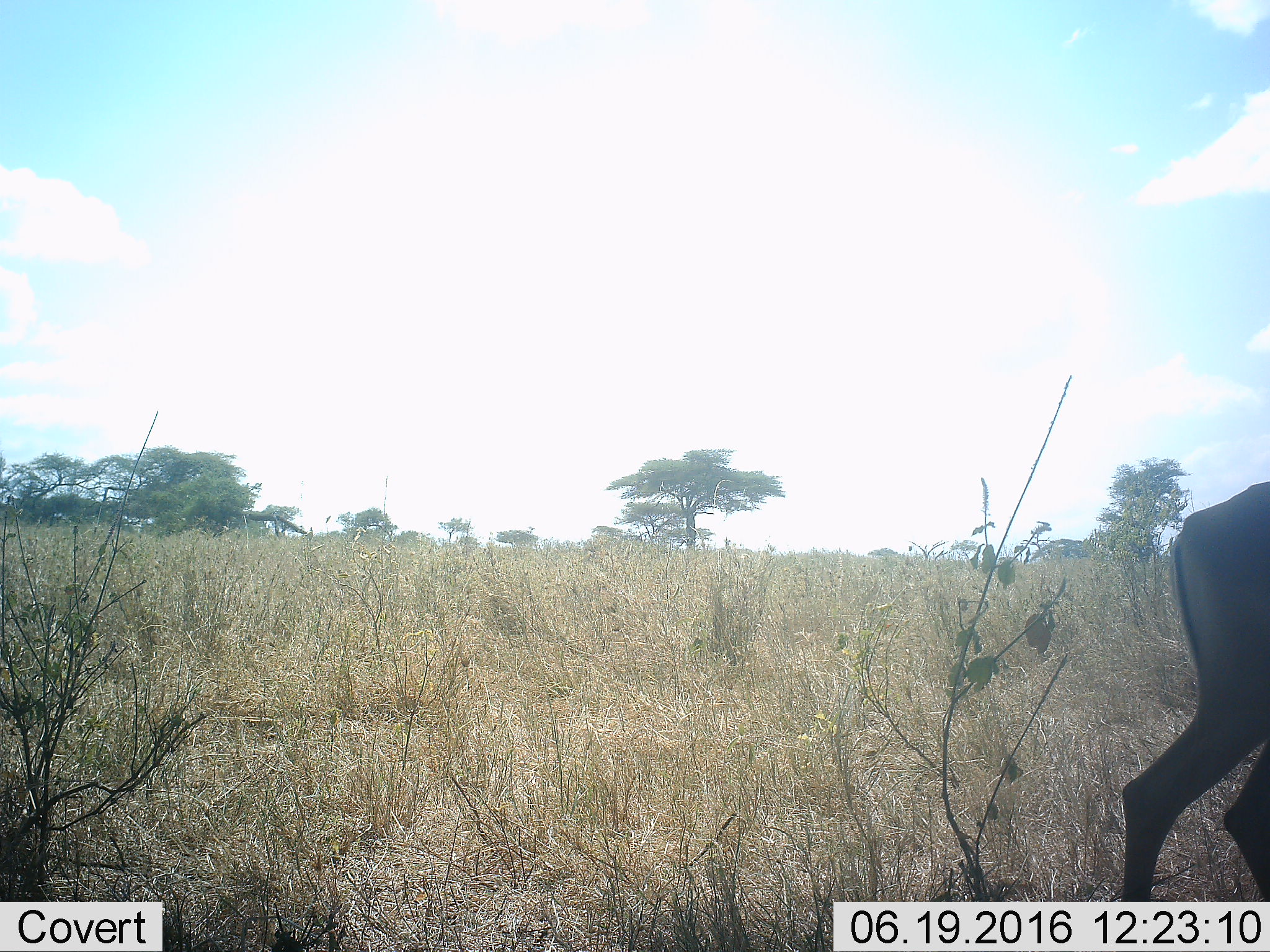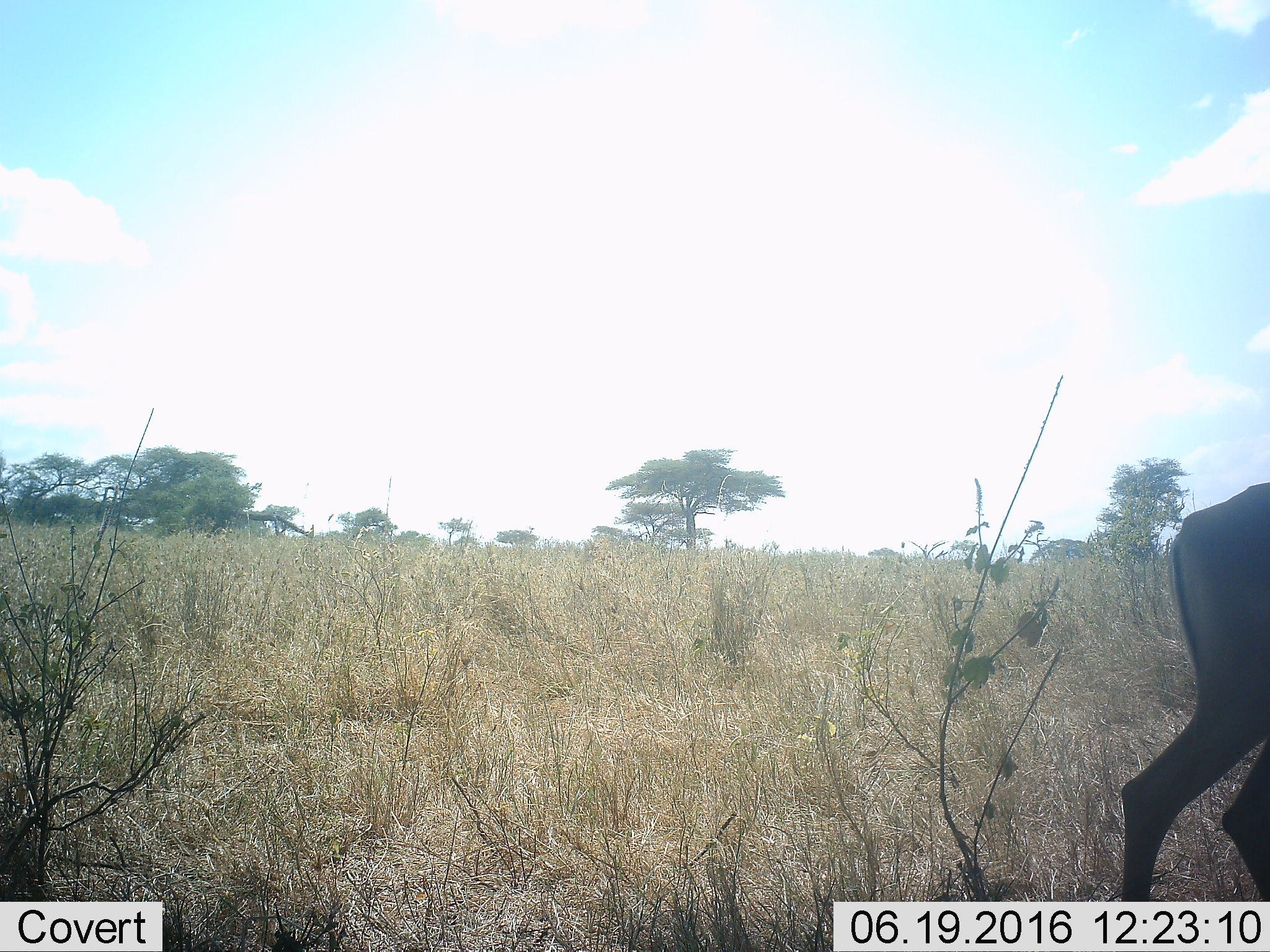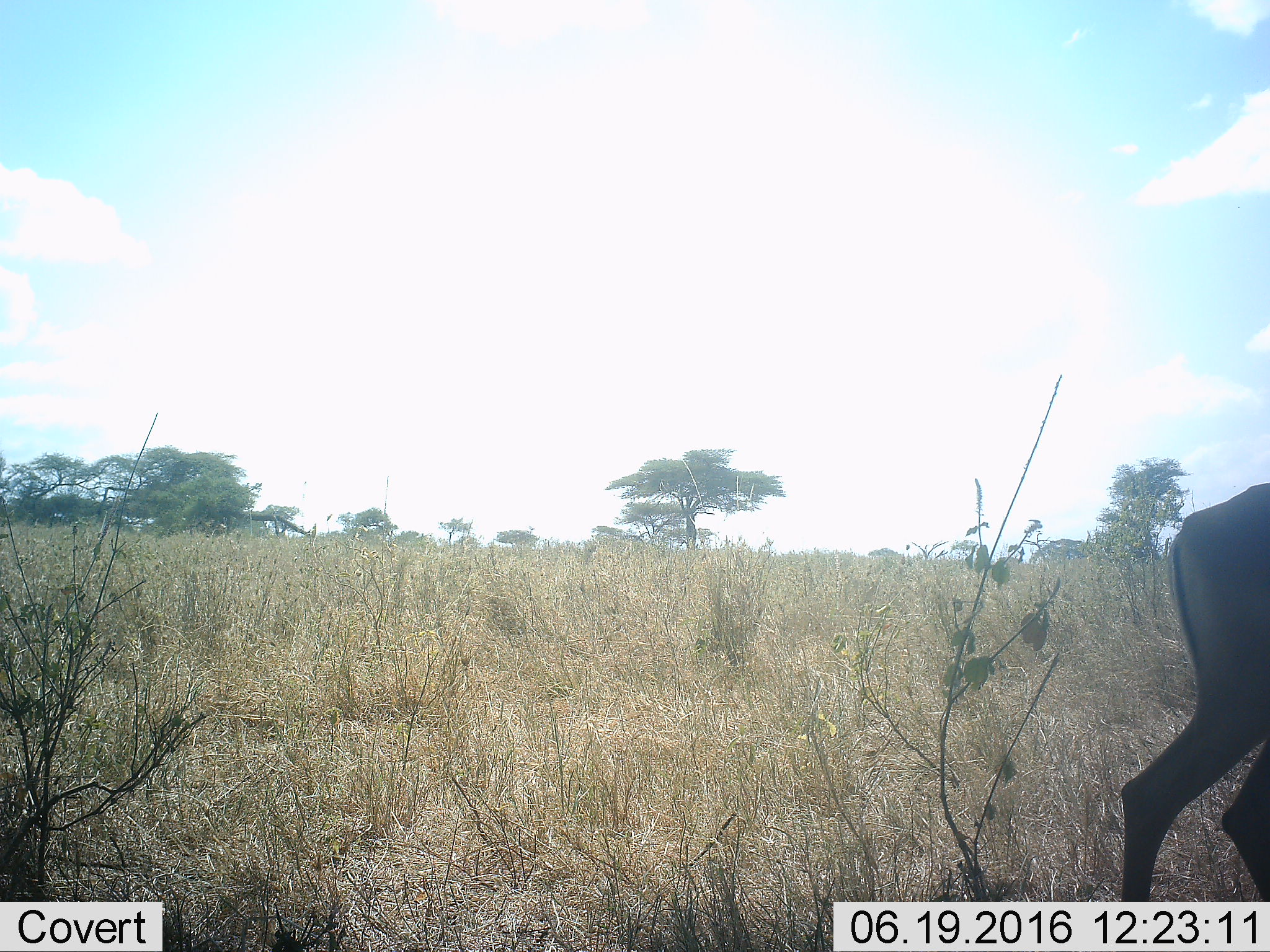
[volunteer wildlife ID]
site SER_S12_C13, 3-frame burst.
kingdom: Animalia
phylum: Chordata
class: Mammalia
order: Artiodactyla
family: Bovidae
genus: Aepyceros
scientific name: Aepyceros melampus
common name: impala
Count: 1.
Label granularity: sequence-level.